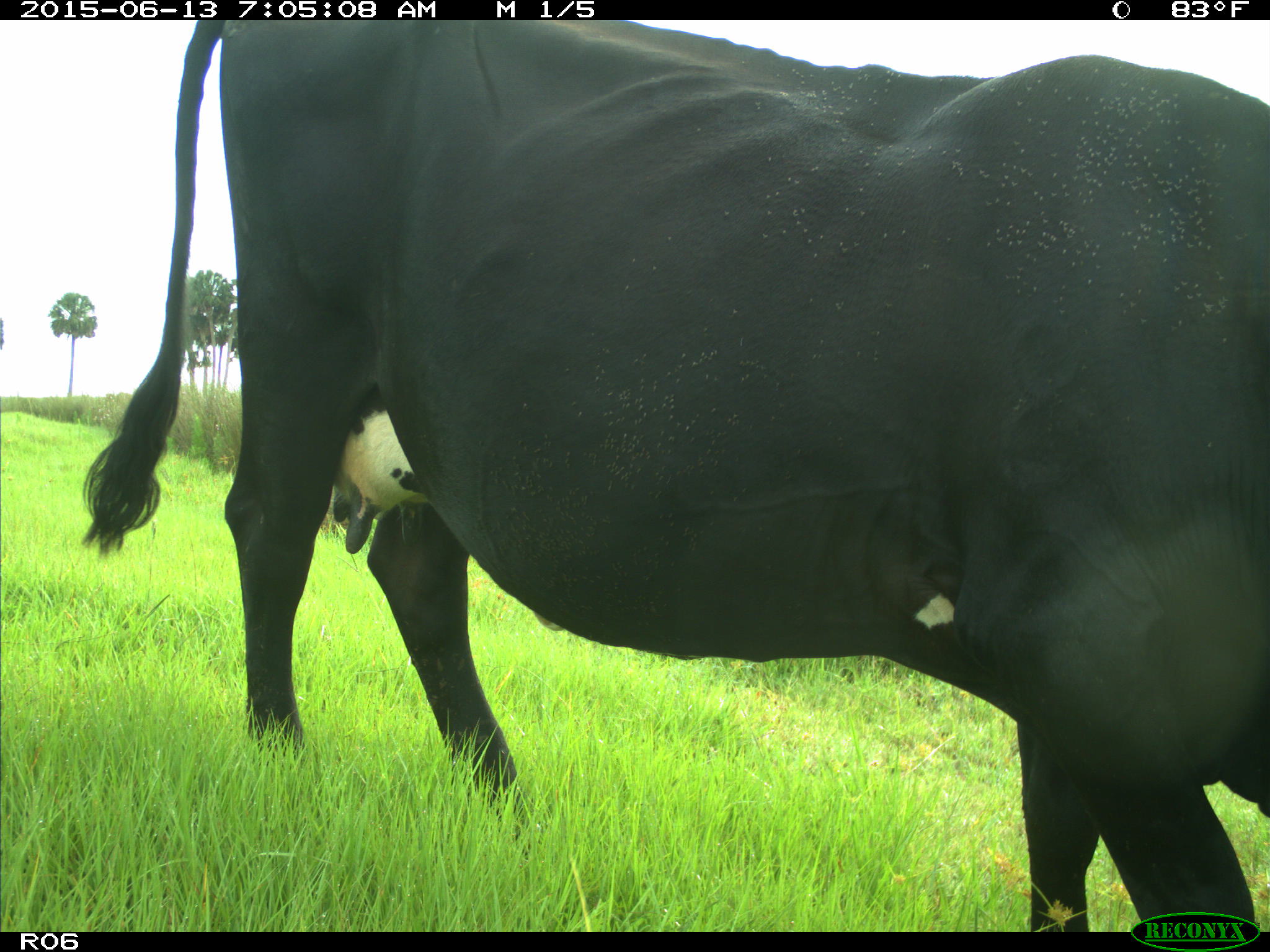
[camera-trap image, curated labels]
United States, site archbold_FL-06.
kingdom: Animalia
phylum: Chordata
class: Mammalia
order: Artiodactyla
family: Bovidae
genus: Bos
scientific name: Bos taurus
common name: domestic cow